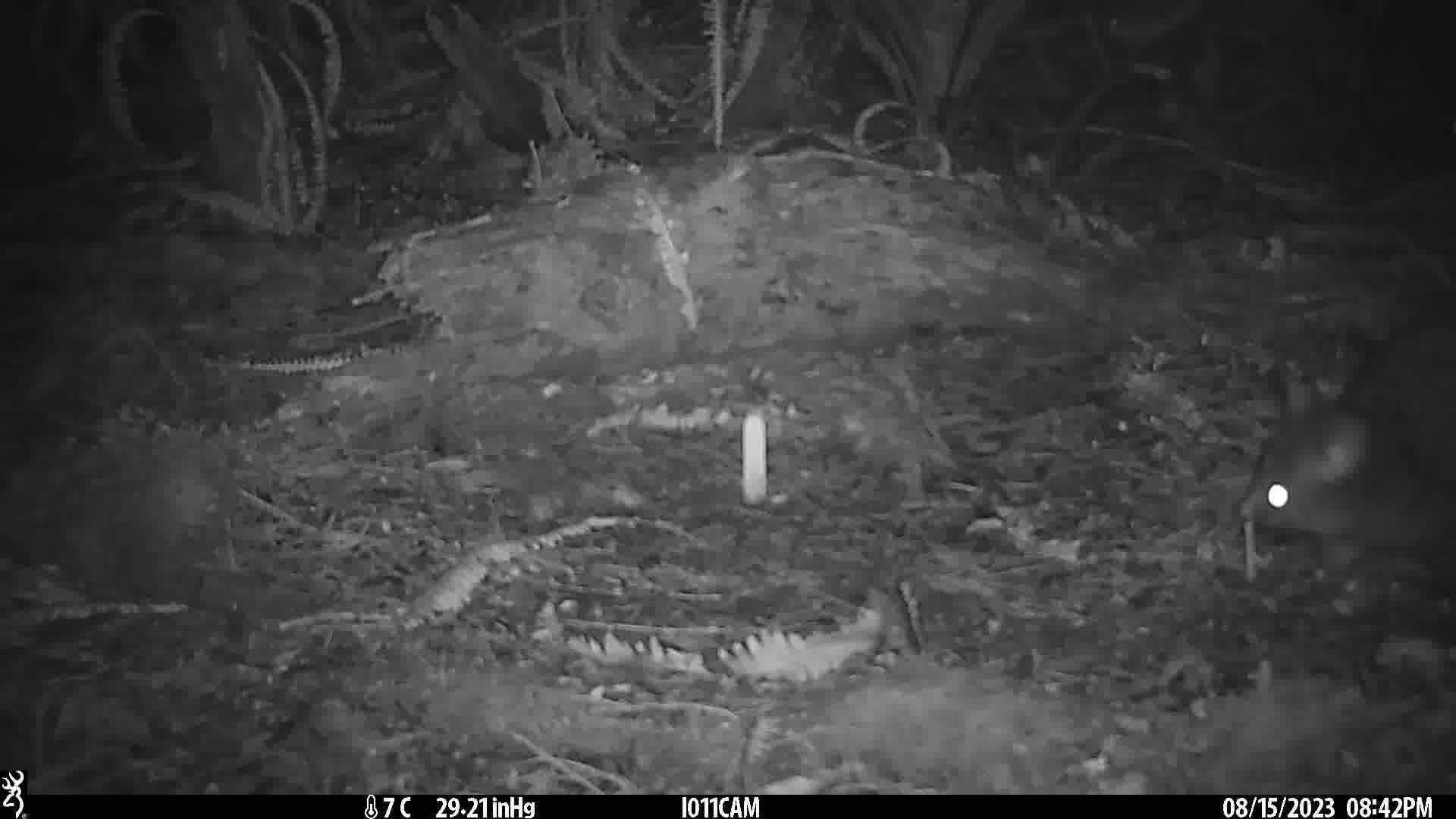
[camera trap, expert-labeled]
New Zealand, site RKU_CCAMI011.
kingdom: Animalia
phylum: Chordata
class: Mammalia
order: Diprotodontia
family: Phalangeridae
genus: Trichosurus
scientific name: Trichosurus vulpecula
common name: common brushtail possum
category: possum